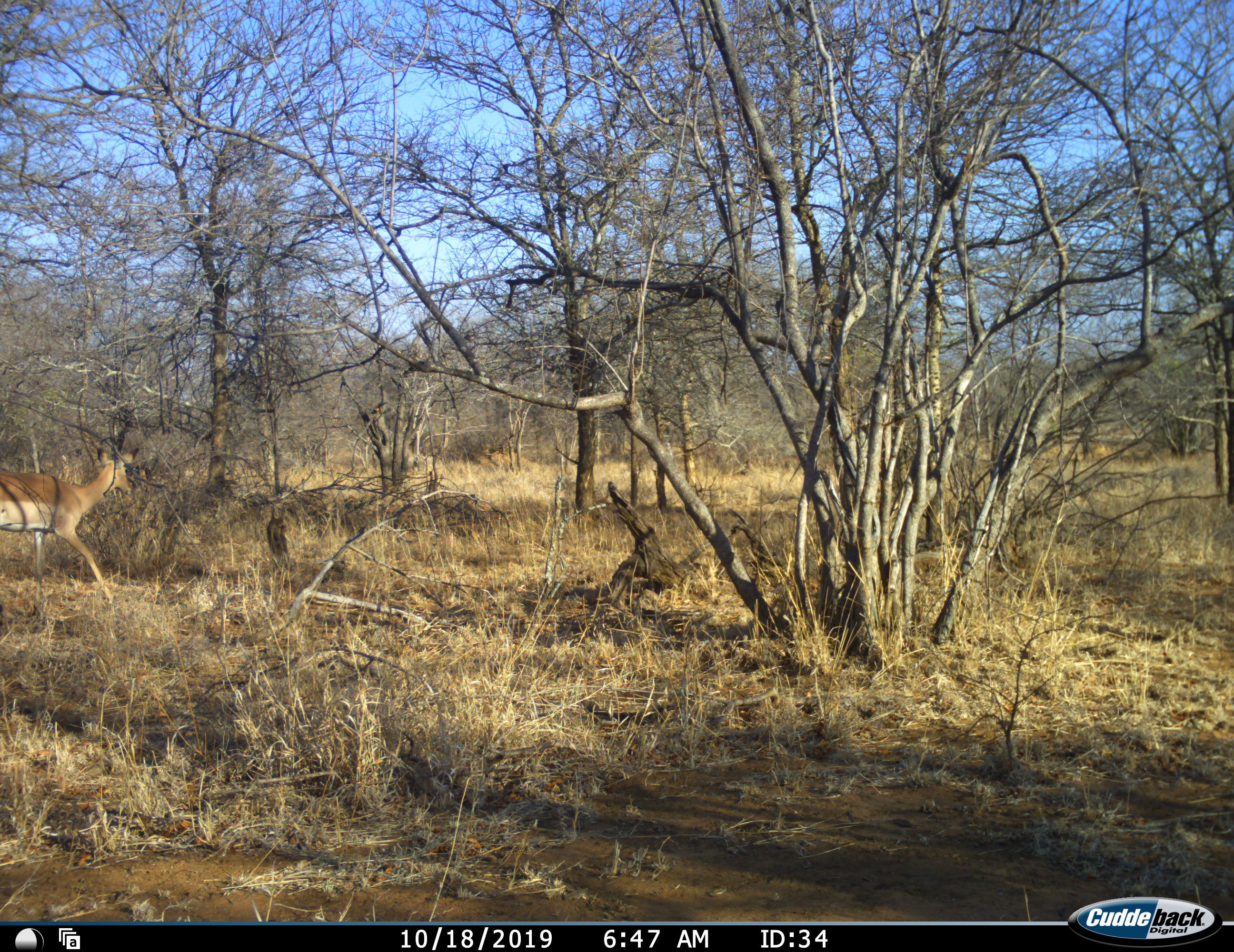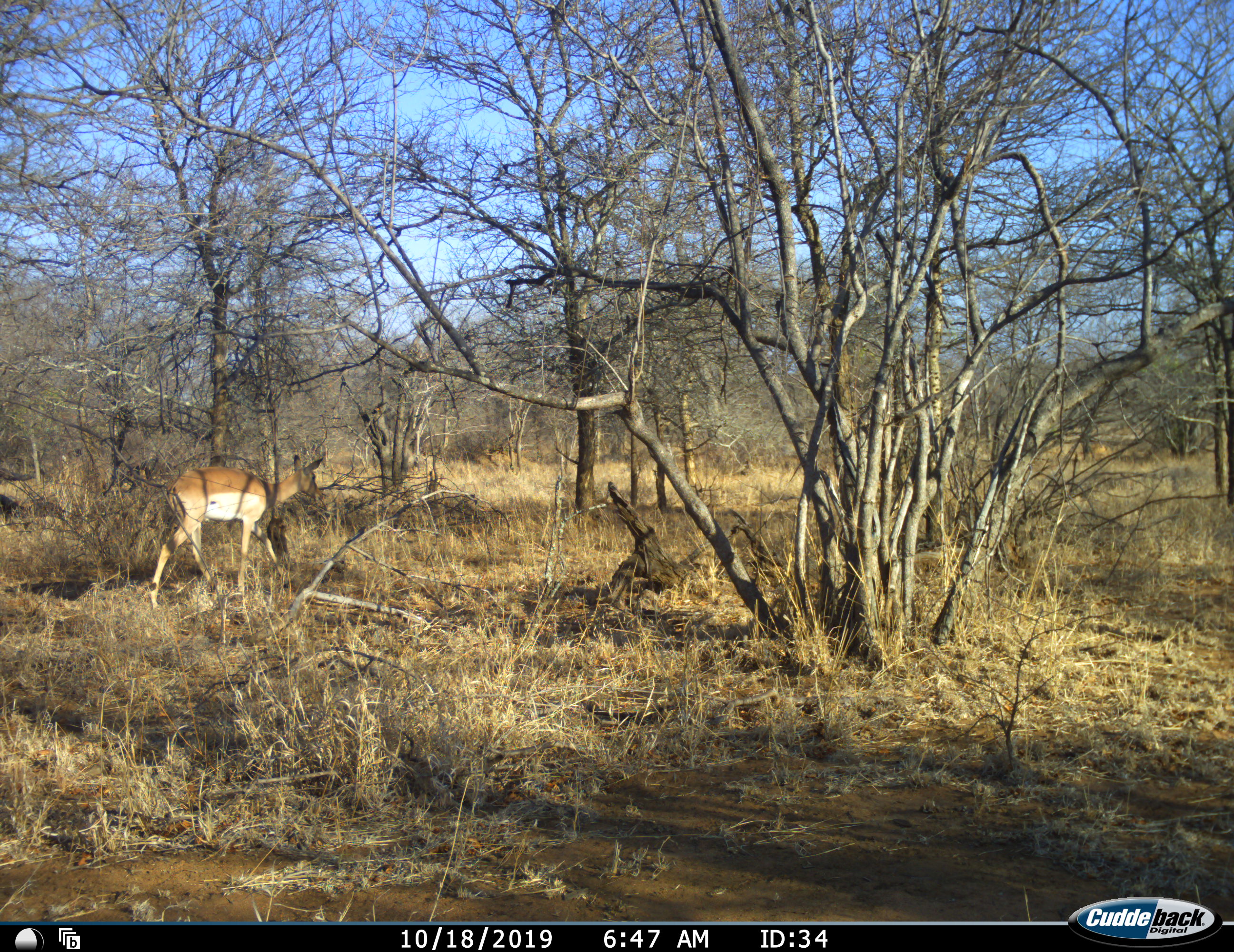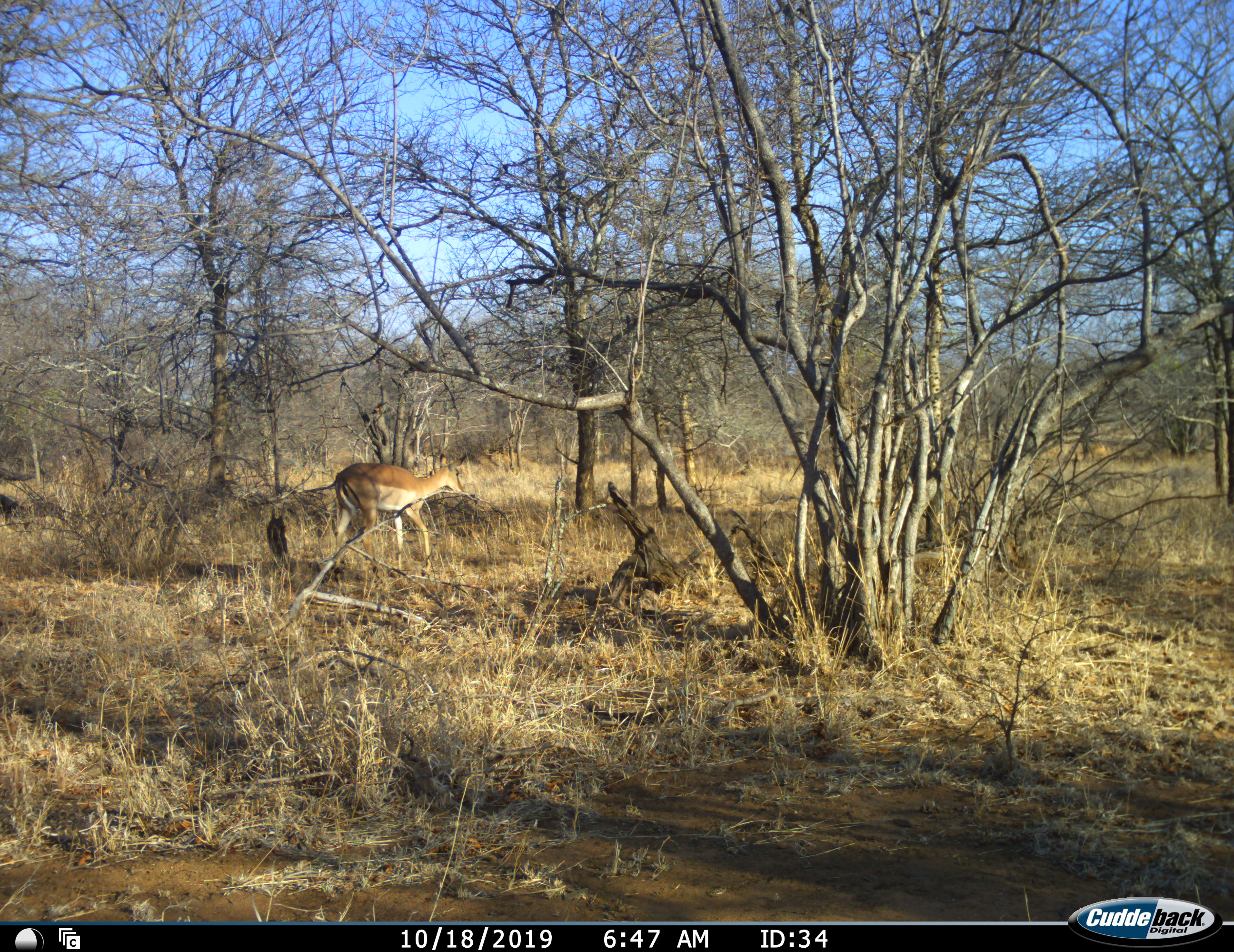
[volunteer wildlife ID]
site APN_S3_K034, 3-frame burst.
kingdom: Animalia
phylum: Chordata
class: Mammalia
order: Artiodactyla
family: Bovidae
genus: Aepyceros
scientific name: Aepyceros melampus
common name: impala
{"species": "impala (Aepyceros melampus)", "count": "1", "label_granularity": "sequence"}